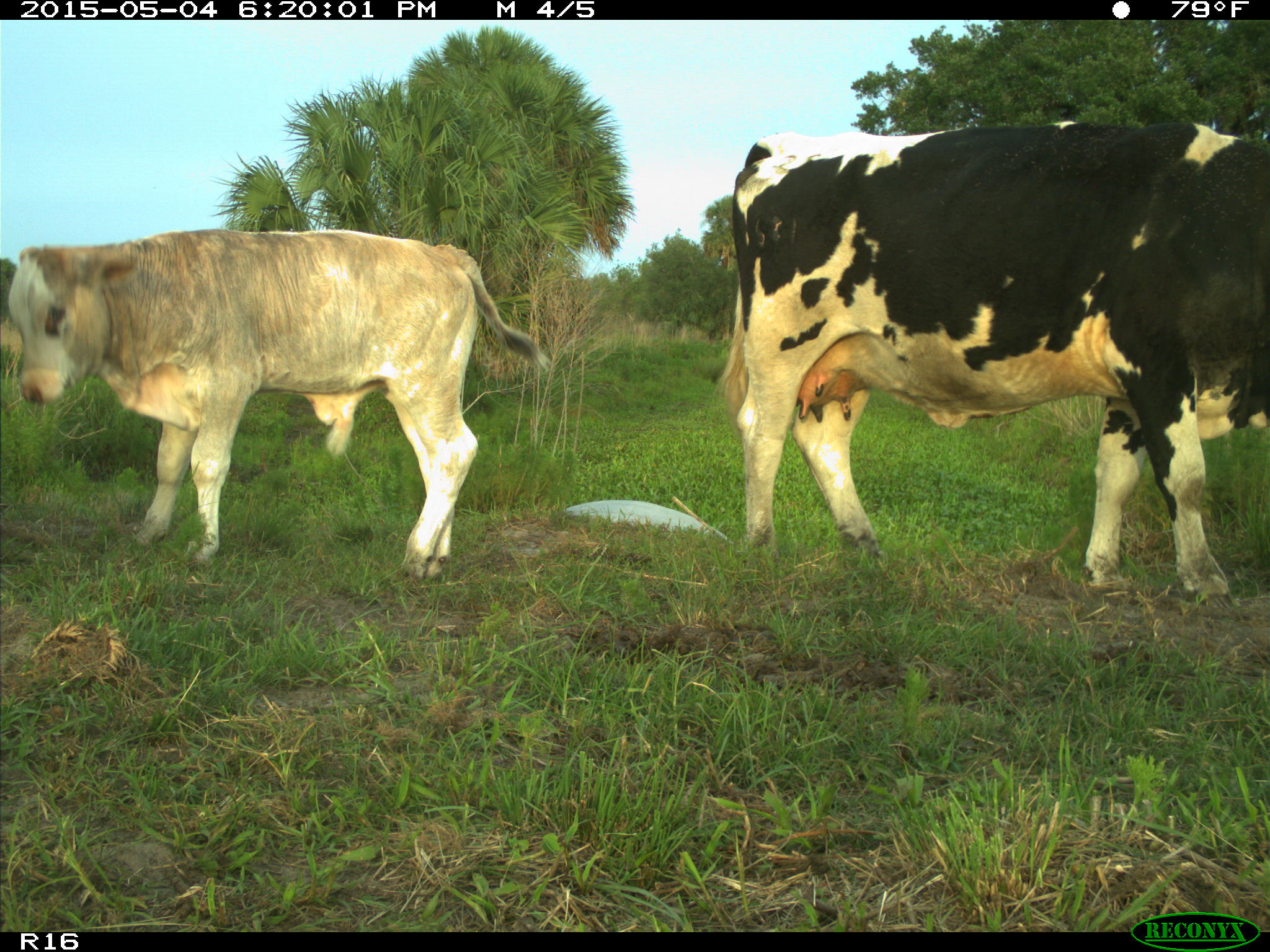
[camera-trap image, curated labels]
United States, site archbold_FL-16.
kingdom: Animalia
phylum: Chordata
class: Mammalia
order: Artiodactyla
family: Bovidae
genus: Bos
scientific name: Bos taurus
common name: domestic cow